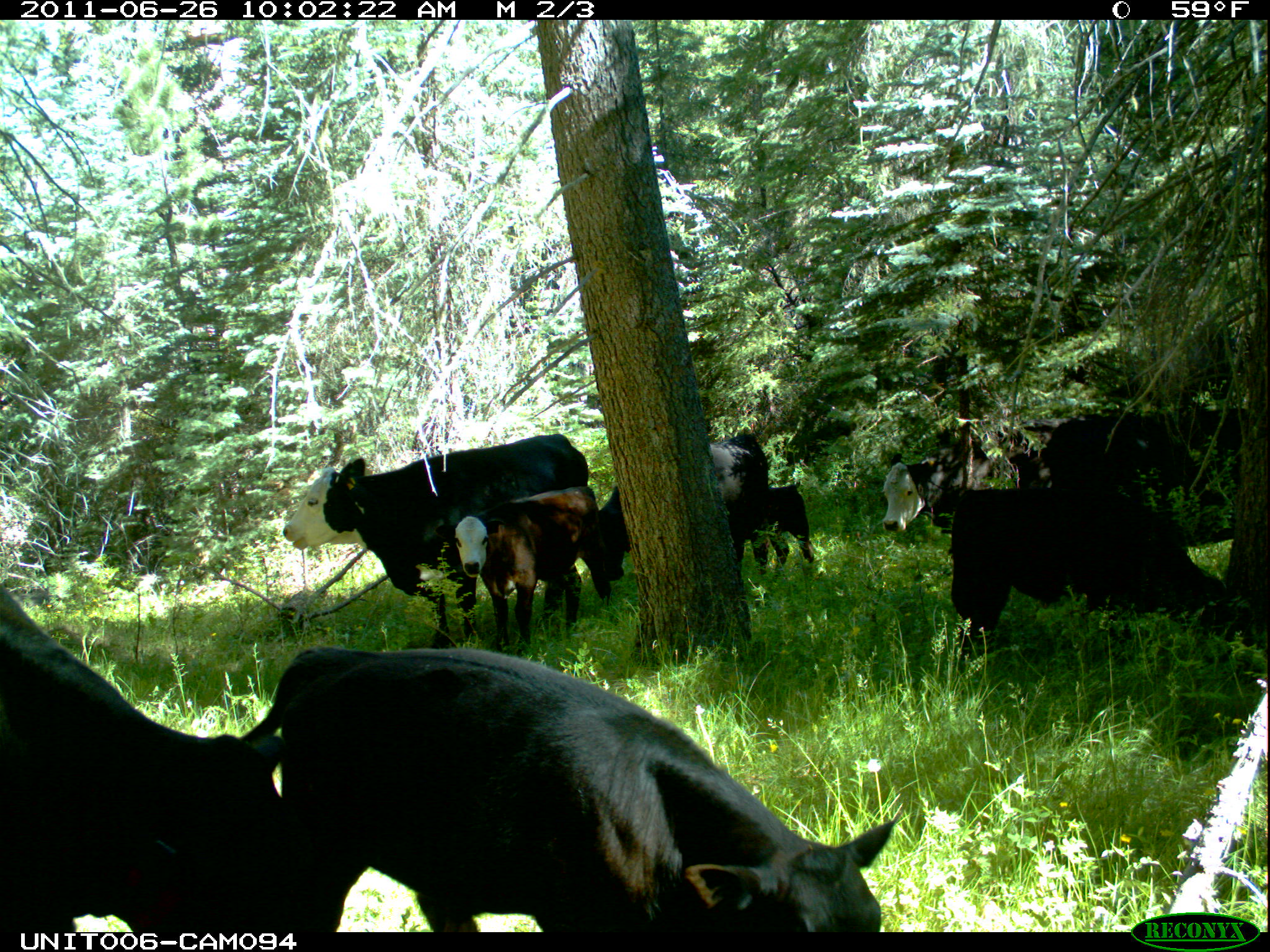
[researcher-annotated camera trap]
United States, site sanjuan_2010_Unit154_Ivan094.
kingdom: Animalia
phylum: Chordata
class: Mammalia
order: Artiodactyla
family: Bovidae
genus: Bos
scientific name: Bos taurus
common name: domestic cow